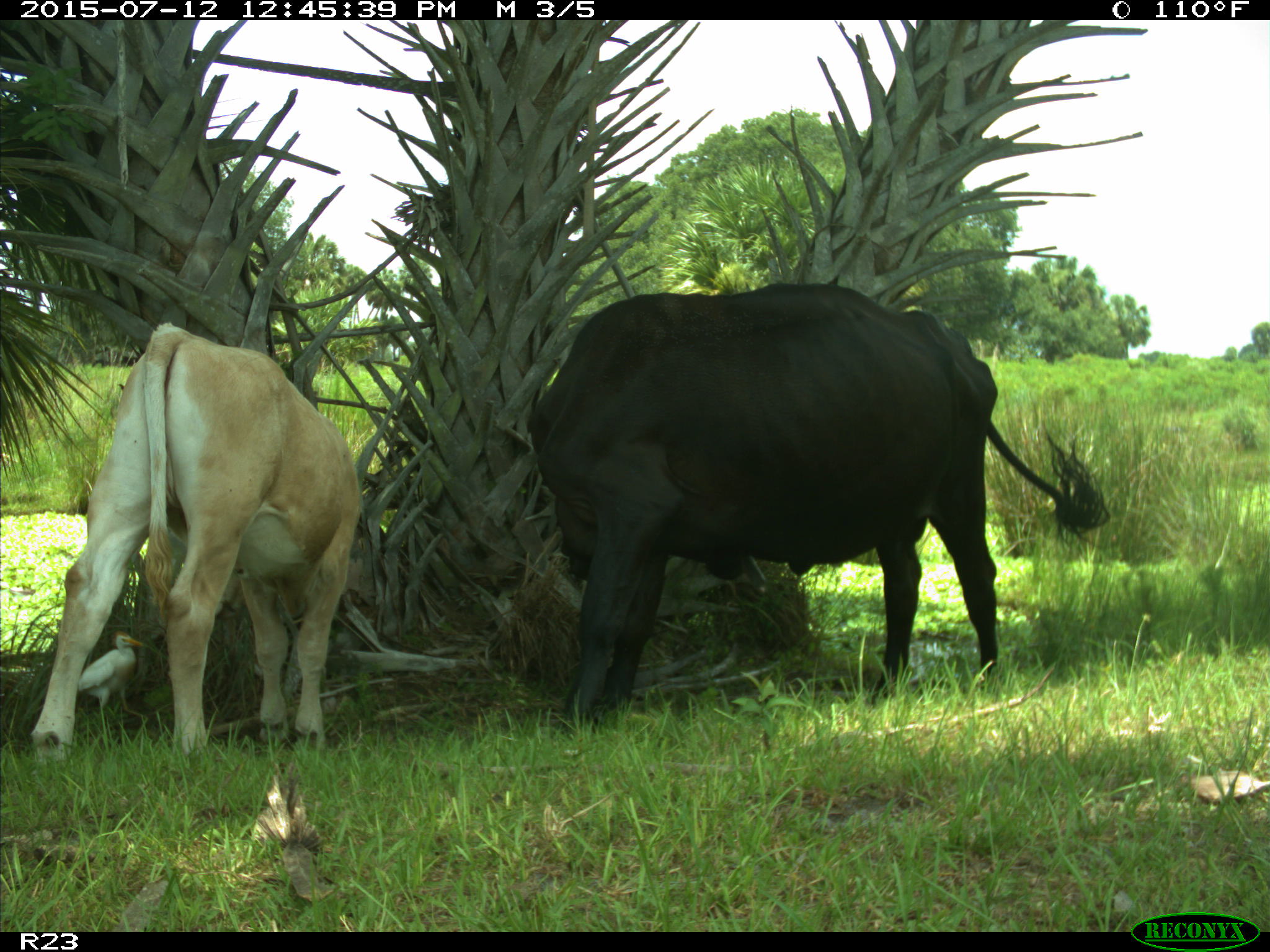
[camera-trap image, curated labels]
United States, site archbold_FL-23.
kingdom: Animalia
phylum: Chordata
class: Mammalia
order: Artiodactyla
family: Bovidae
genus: Bos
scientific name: Bos taurus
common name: domestic cow